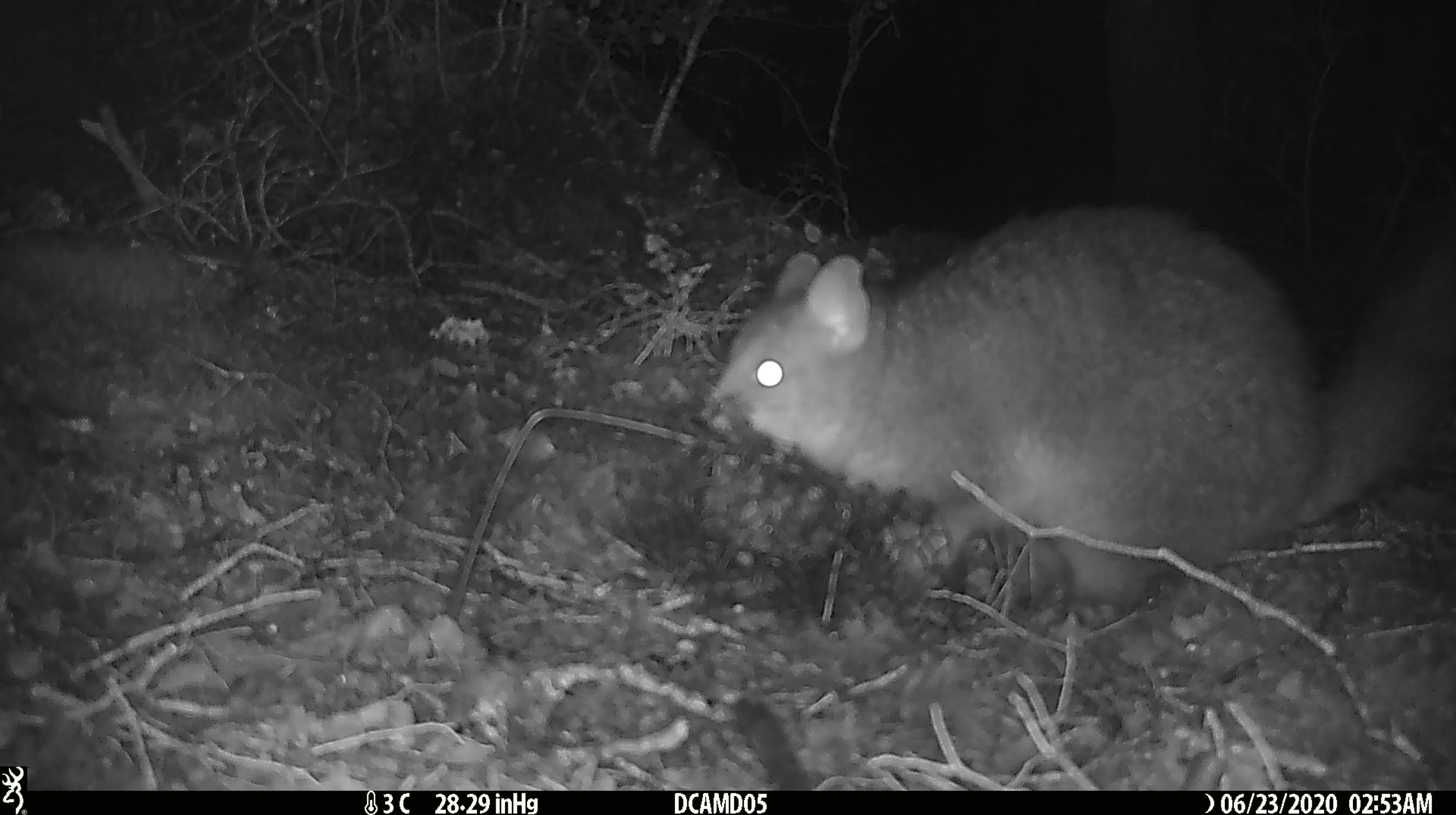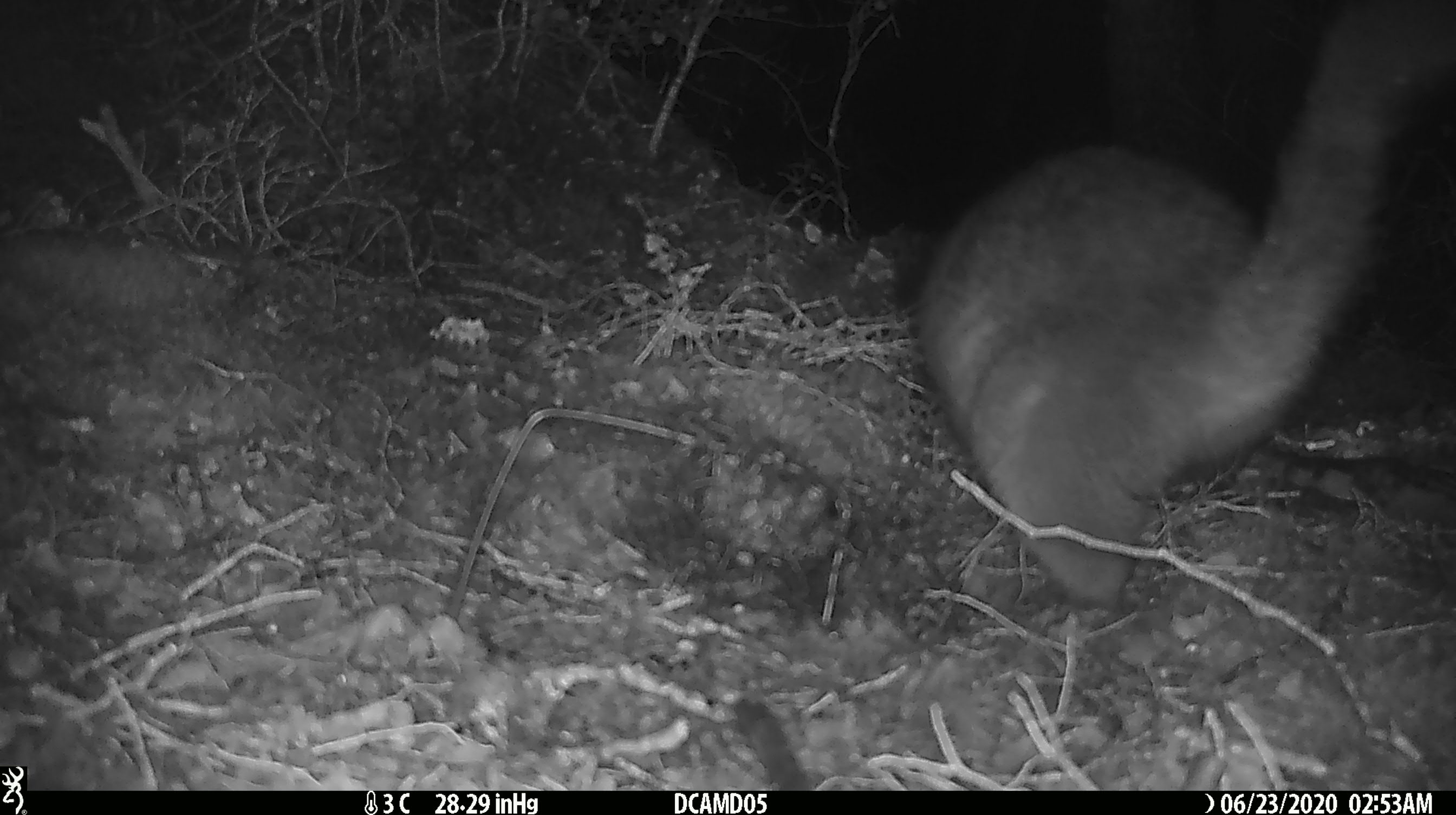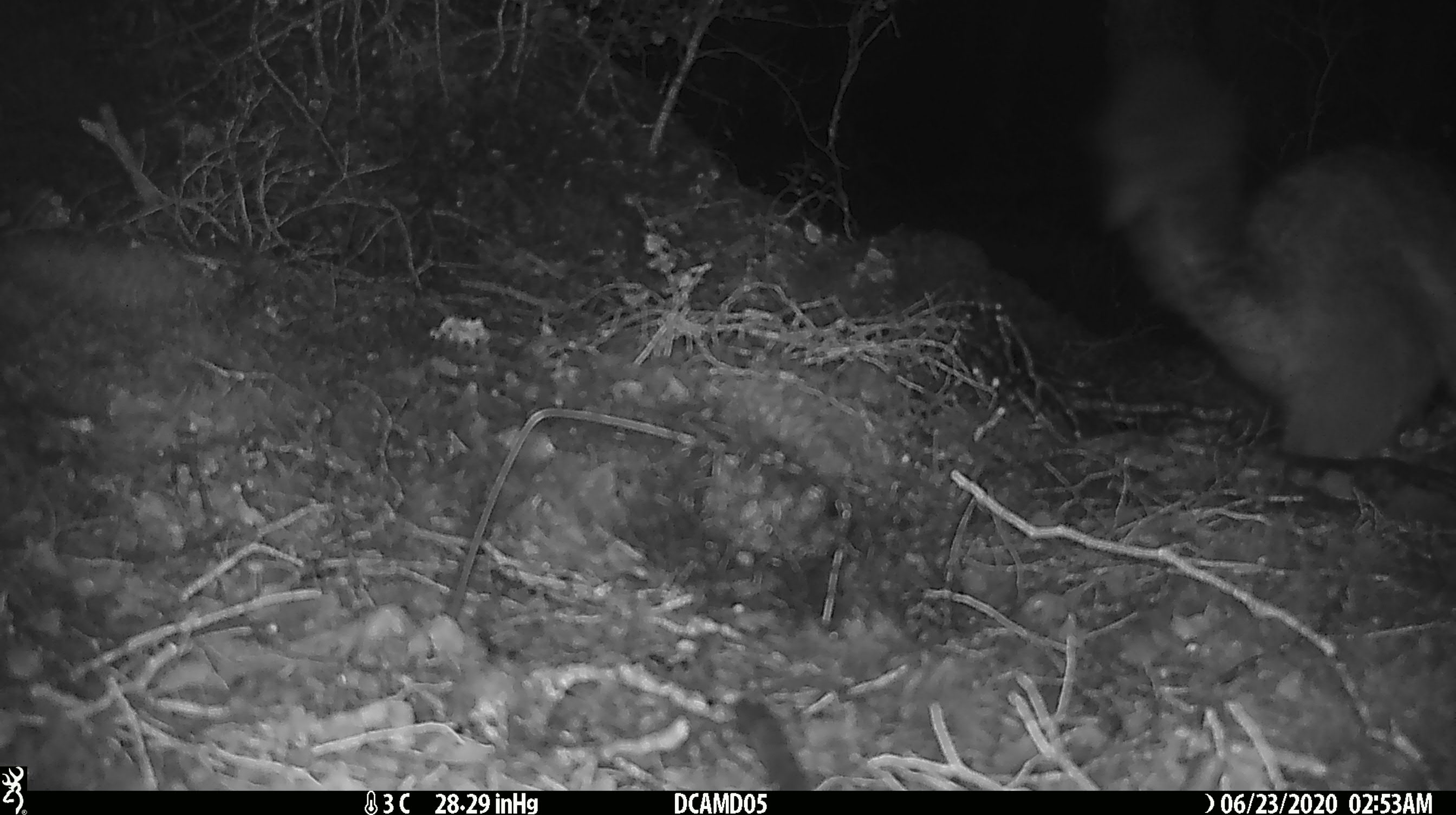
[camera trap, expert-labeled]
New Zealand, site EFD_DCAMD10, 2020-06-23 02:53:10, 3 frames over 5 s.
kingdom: Animalia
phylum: Chordata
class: Mammalia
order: Diprotodontia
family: Phalangeridae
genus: Trichosurus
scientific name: Trichosurus vulpecula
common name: common brushtail possum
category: possum